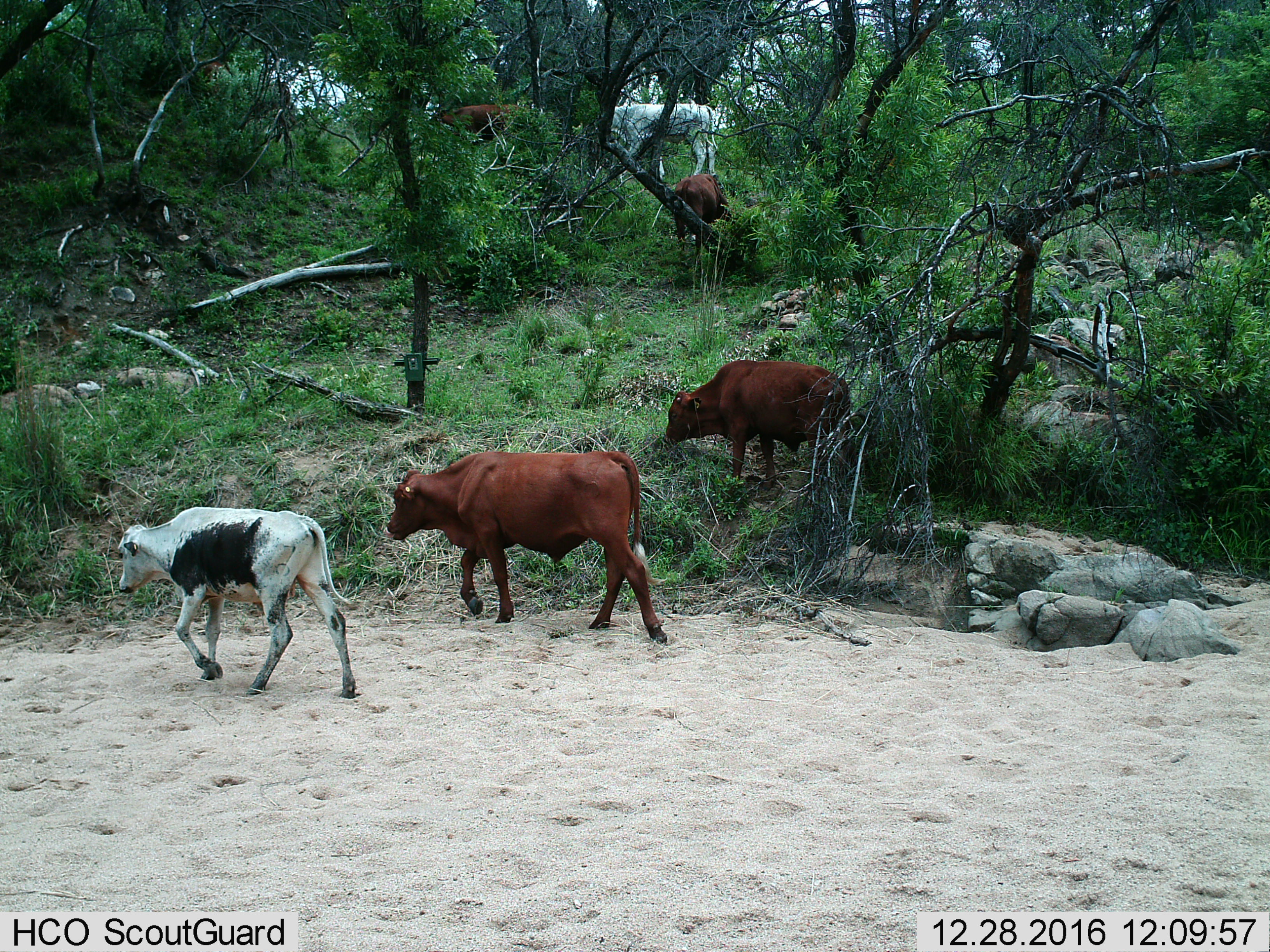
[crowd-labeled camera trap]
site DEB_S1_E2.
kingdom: Animalia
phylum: Chordata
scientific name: Vertebrata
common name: domestic animal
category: domesticanimal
Domesticanimal (domestic animal) (Vertebrata), count 6. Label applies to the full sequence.